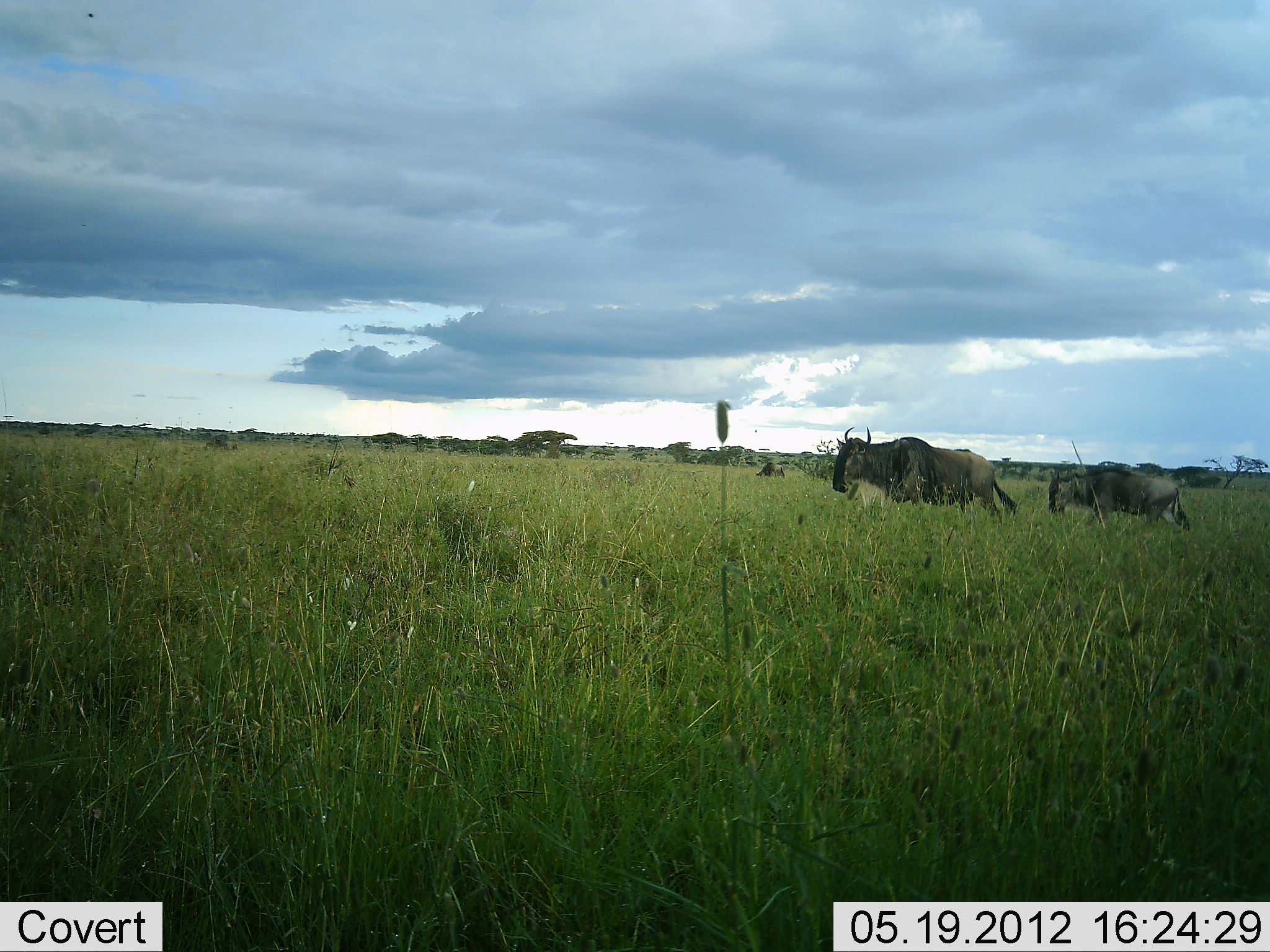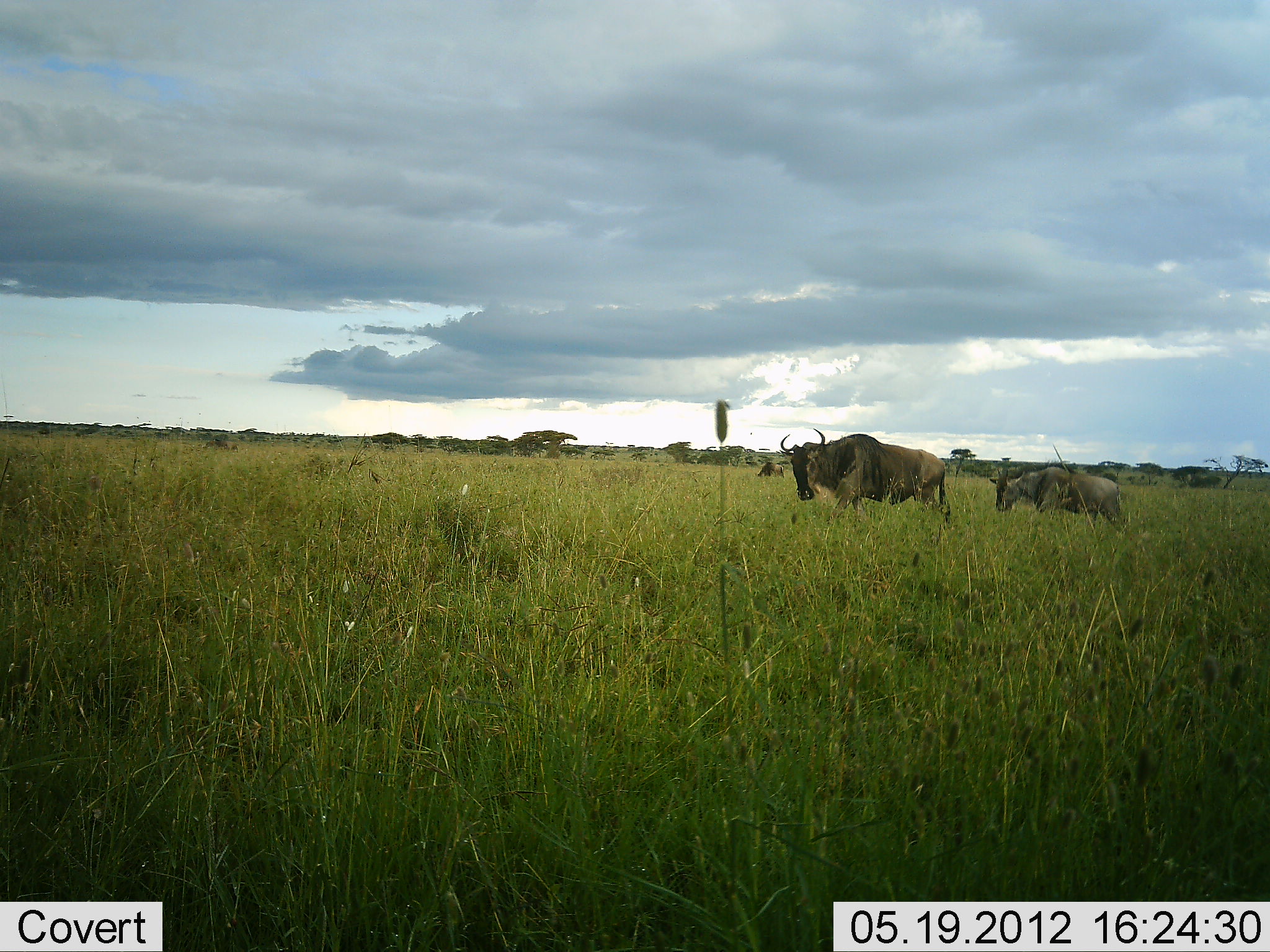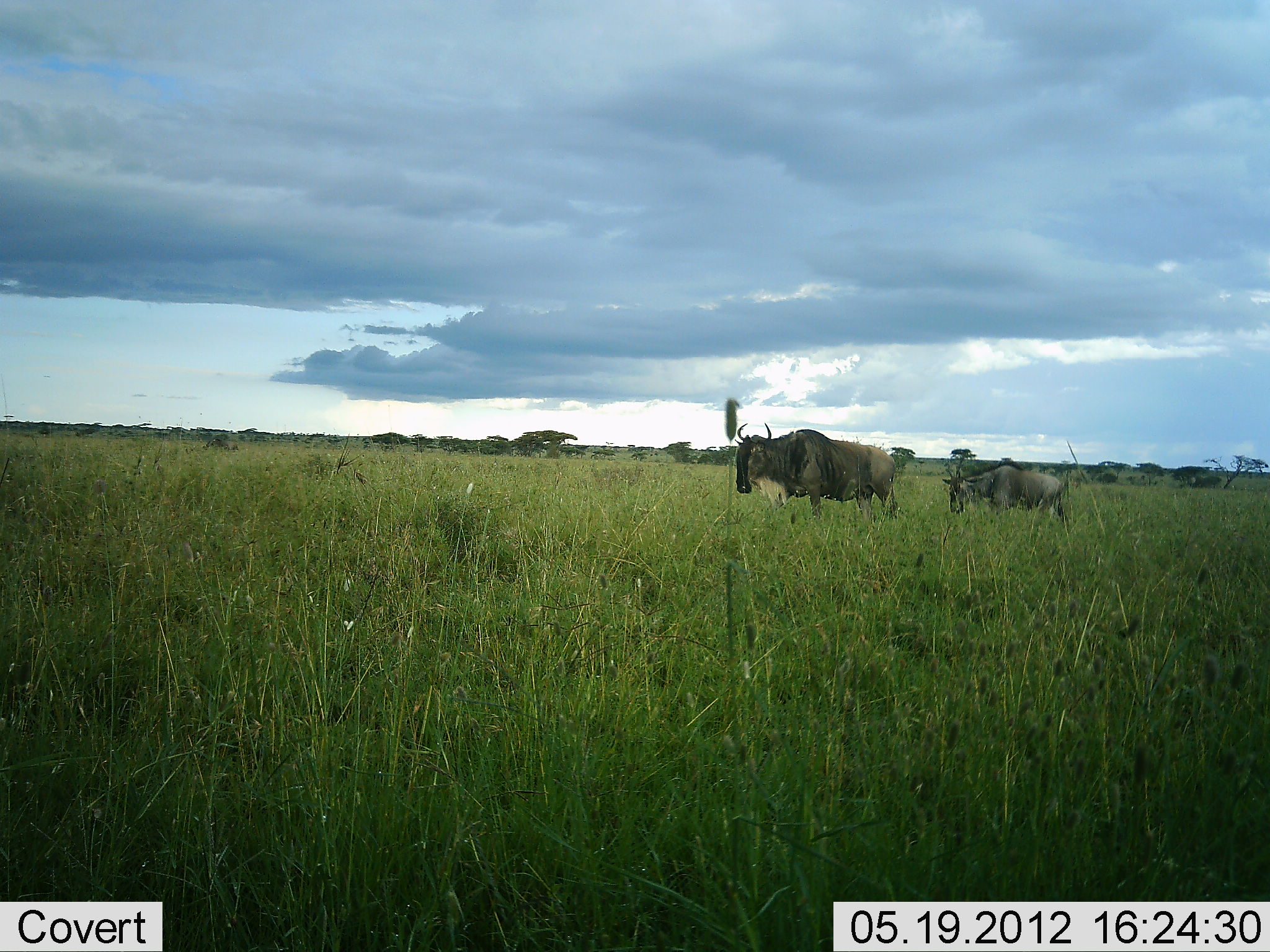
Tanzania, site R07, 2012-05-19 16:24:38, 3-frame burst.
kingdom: Animalia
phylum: Chordata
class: Mammalia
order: Artiodactyla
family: Bovidae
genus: Connochaetes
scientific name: Connochaetes taurinus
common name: blue wildebeest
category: wildebeest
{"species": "wildebeest (blue wildebeest) (Connochaetes taurinus)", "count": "3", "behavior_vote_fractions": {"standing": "20%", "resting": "0%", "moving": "100%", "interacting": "0%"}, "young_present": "20%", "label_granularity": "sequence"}